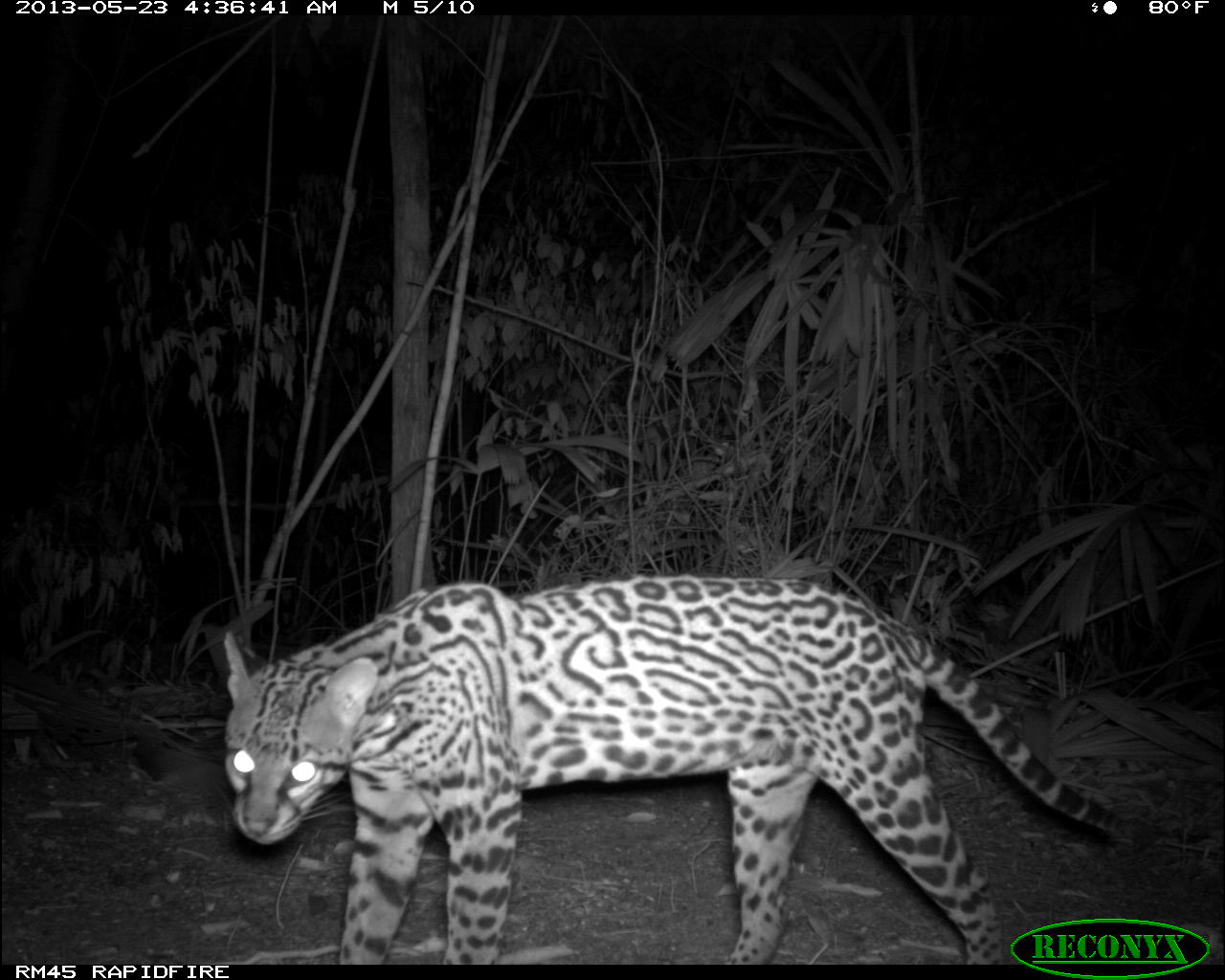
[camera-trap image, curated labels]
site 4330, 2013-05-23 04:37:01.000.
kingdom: Animalia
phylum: Chordata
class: Mammalia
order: Carnivora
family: Felidae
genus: Leopardus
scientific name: Leopardus pardalis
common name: ocelot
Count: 1.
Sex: female.